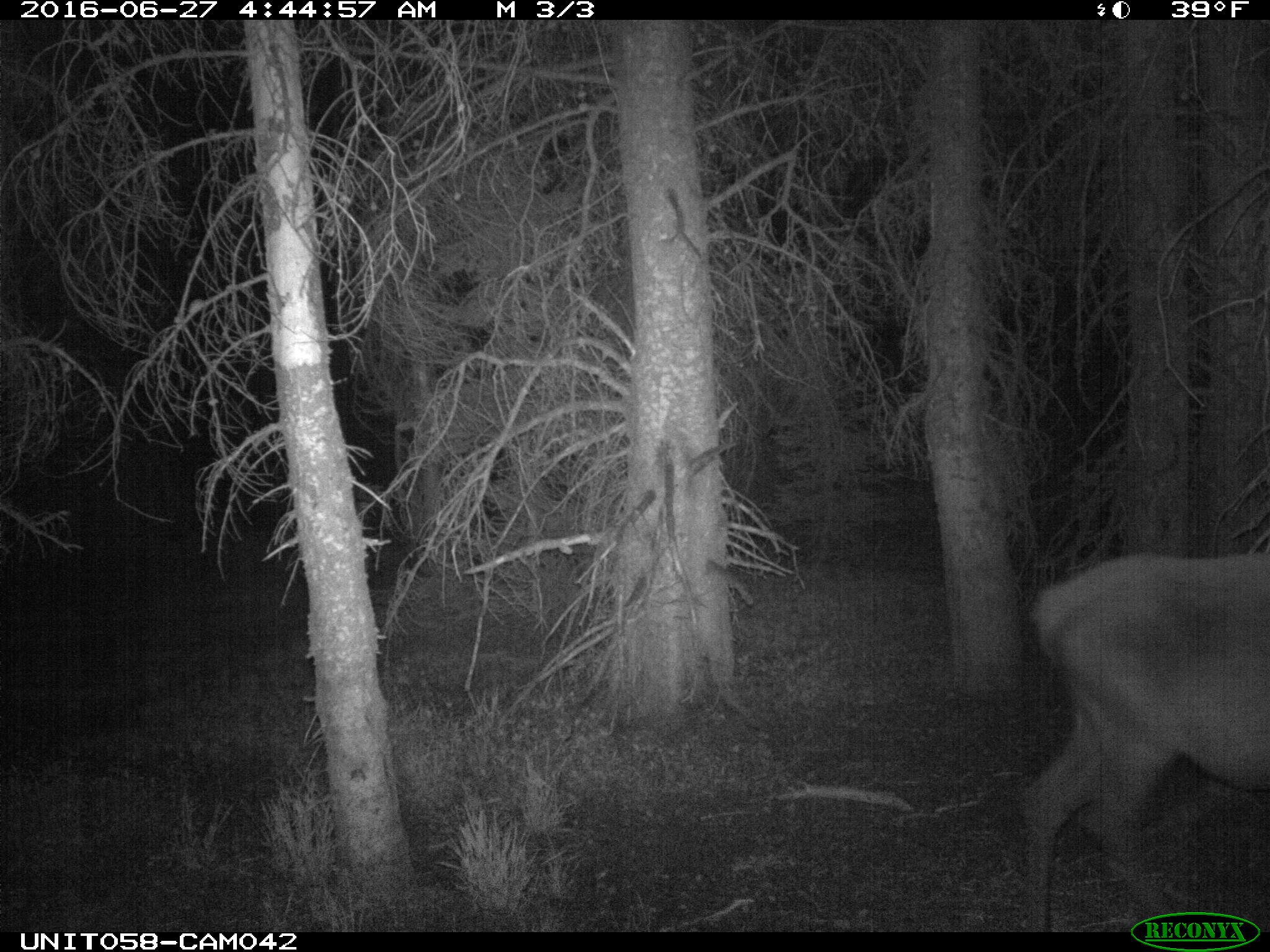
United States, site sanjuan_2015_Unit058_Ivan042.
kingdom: Animalia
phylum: Chordata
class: Mammalia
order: Artiodactyla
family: Cervidae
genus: Cervus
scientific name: Cervus elaphus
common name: red deer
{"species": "Cervus elaphus (red deer)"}